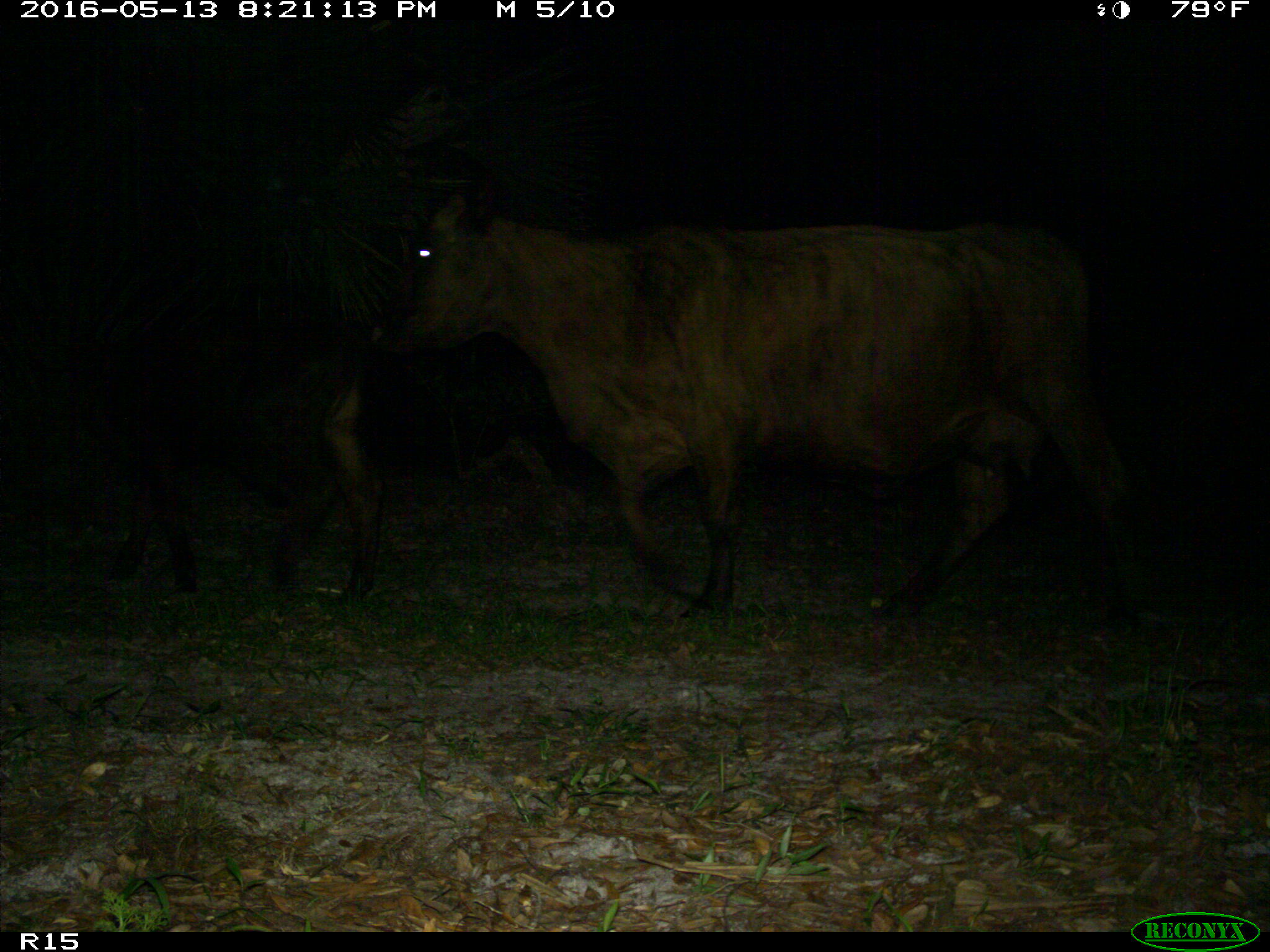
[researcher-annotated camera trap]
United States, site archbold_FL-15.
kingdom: Animalia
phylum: Chordata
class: Mammalia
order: Artiodactyla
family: Bovidae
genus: Bos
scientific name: Bos taurus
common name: domestic cow